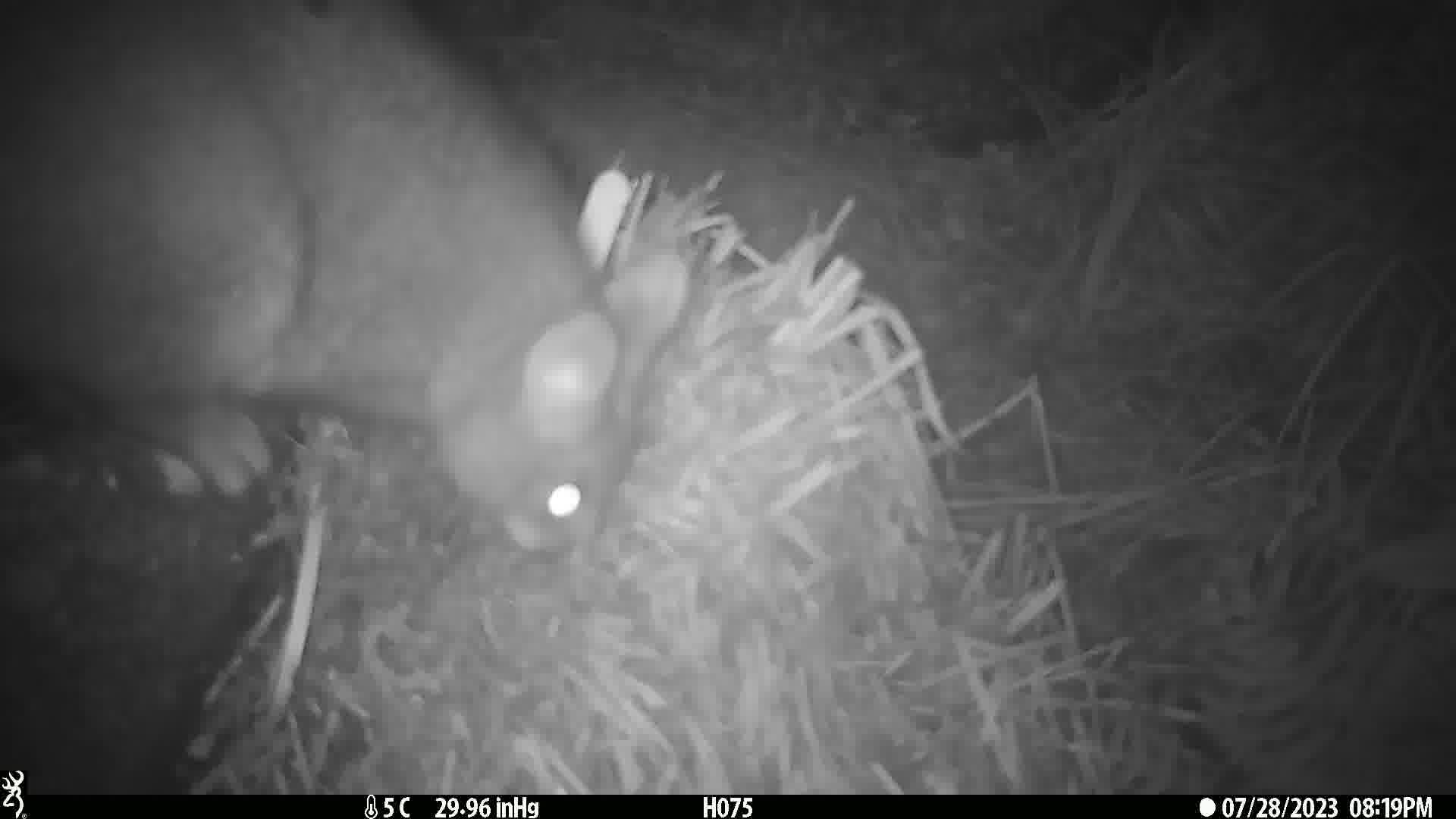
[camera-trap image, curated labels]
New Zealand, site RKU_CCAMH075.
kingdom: Animalia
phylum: Chordata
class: Mammalia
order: Diprotodontia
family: Phalangeridae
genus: Trichosurus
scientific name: Trichosurus vulpecula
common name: common brushtail possum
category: possum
Possum (common brushtail possum) (Trichosurus vulpecula).